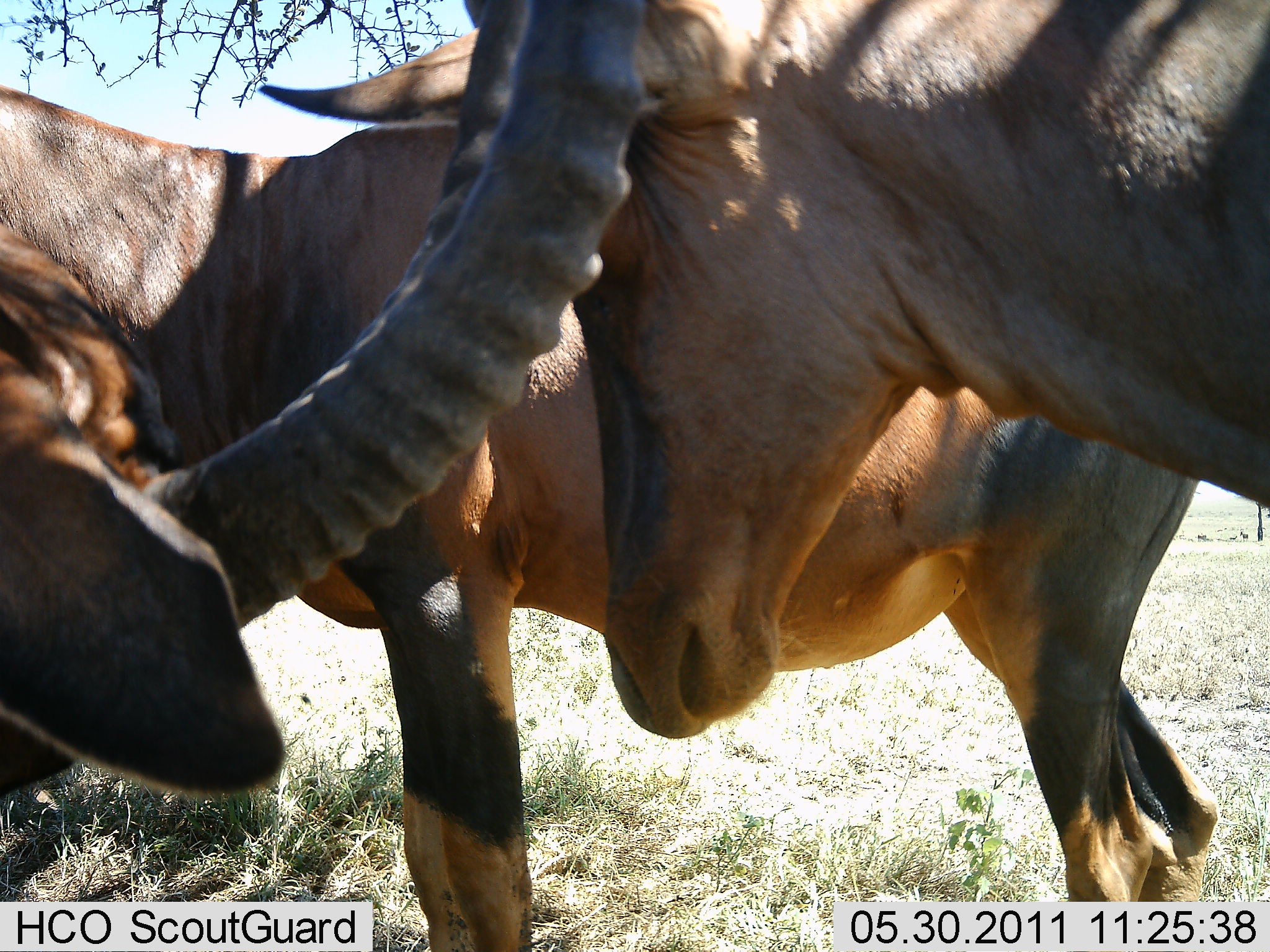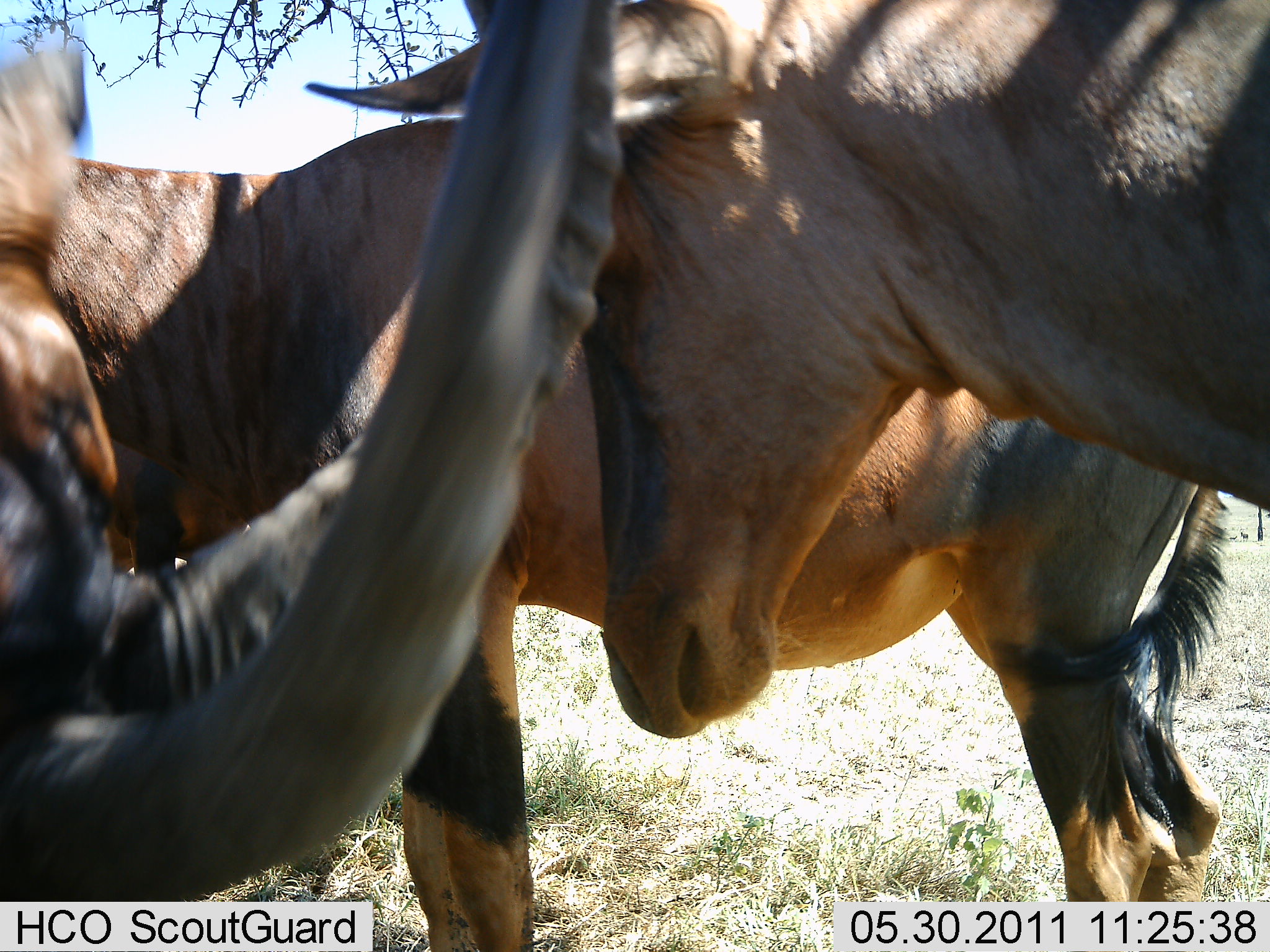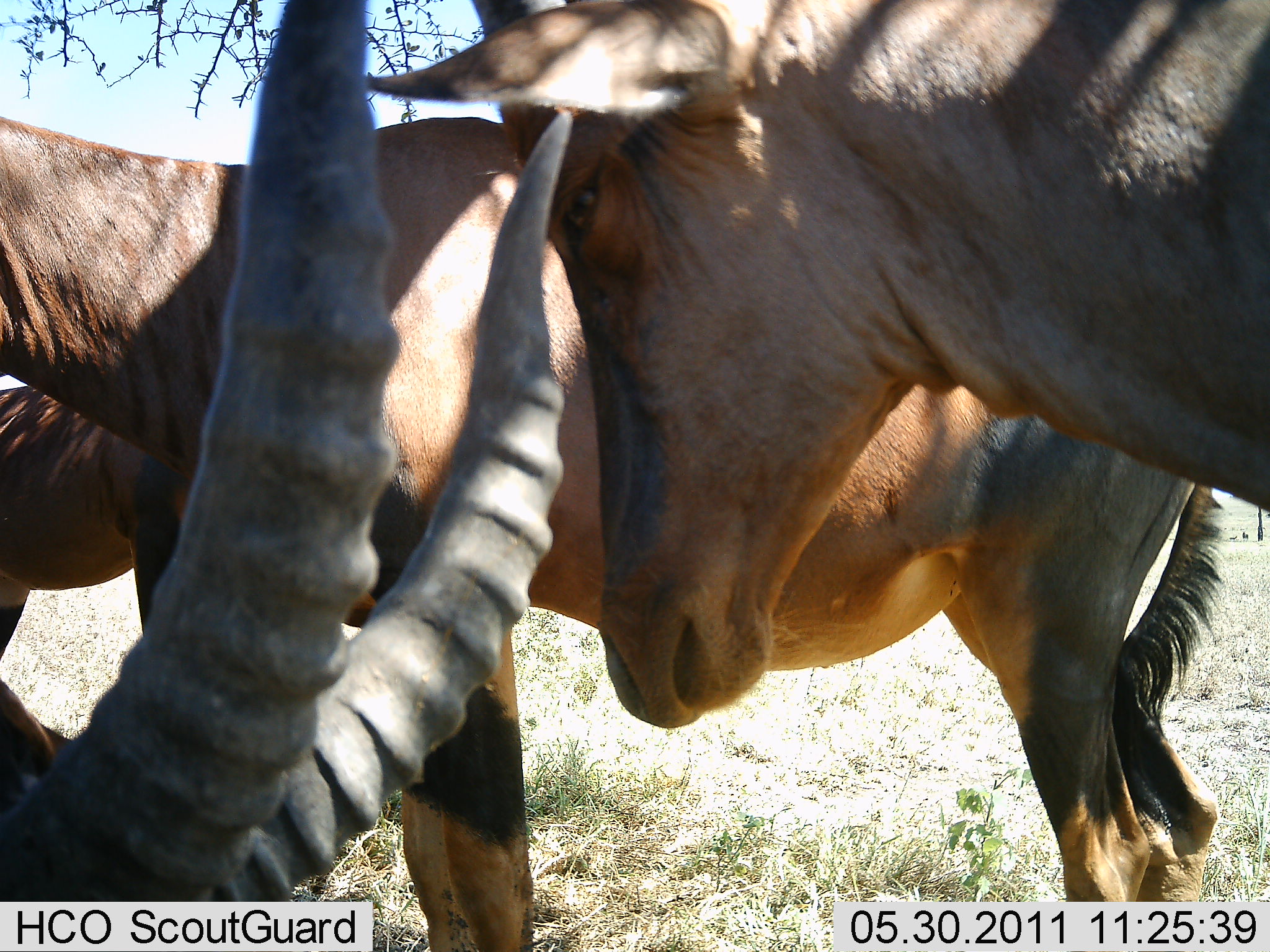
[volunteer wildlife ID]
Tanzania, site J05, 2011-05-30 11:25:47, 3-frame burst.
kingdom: Animalia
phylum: Chordata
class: Mammalia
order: Artiodactyla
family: Bovidae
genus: Damaliscus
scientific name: Damaliscus lunatus jimela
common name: topi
Topi (Damaliscus lunatus jimela), count 3. Behavior (volunteer vote fractions): standing 91%, resting 9%, moving 18%, interacting 27%. Young present (vote fraction): 0%. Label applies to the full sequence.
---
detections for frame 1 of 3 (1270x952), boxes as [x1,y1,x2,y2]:
animal: [265,13,1270,730]; [9,165,898,952]; [1,0,648,809]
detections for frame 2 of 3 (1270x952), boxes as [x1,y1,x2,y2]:
animal: [0,100,1231,778]; [302,0,1270,741]; [1,0,626,942]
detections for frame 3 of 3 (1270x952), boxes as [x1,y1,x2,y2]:
animal: [4,107,1219,728]; [367,0,1270,731]; [0,1,573,728]; [0,378,203,668]